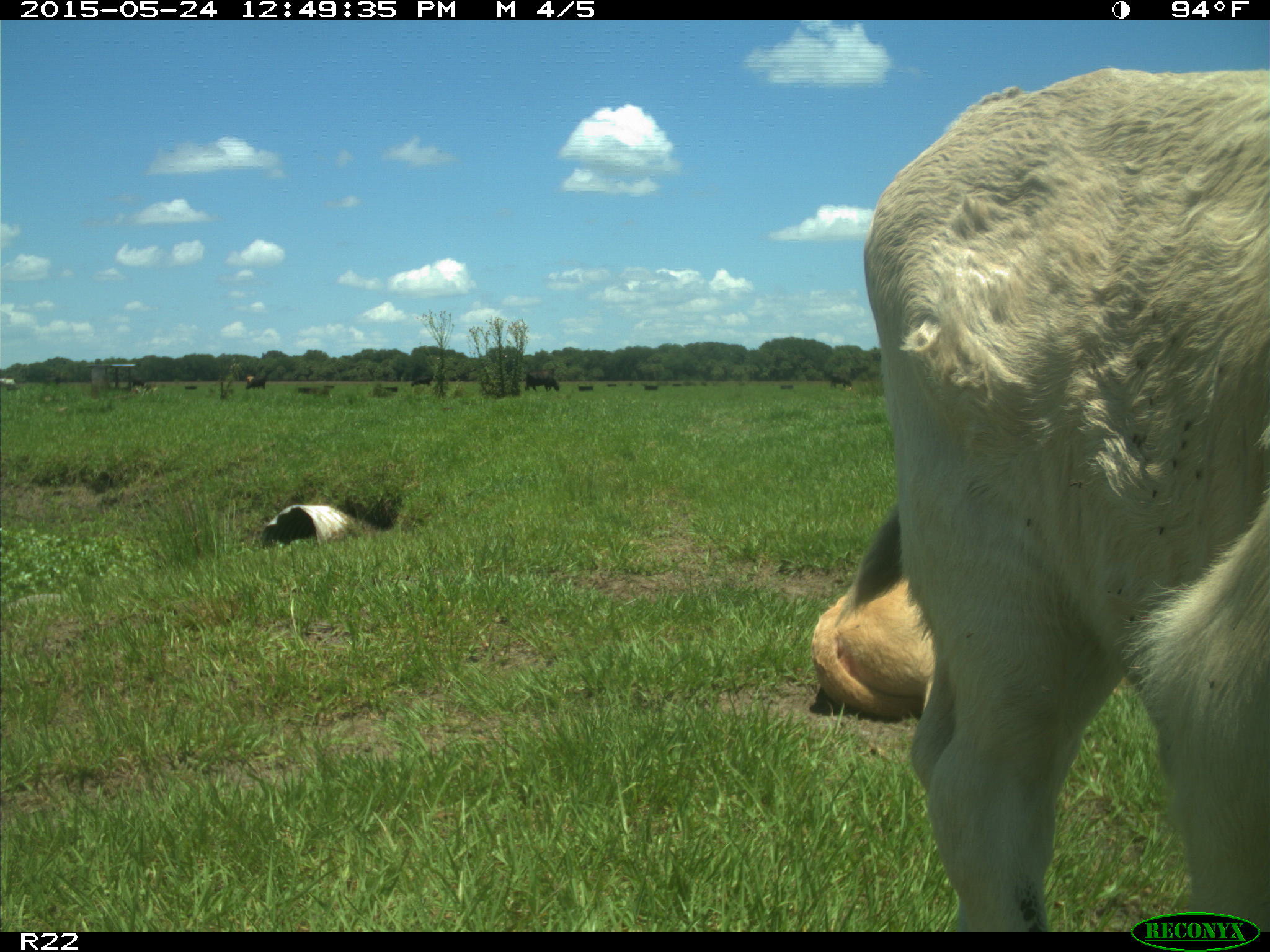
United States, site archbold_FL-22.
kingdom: Animalia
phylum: Chordata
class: Mammalia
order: Artiodactyla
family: Bovidae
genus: Bos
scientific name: Bos taurus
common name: domestic cow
Bos taurus (domestic cow).